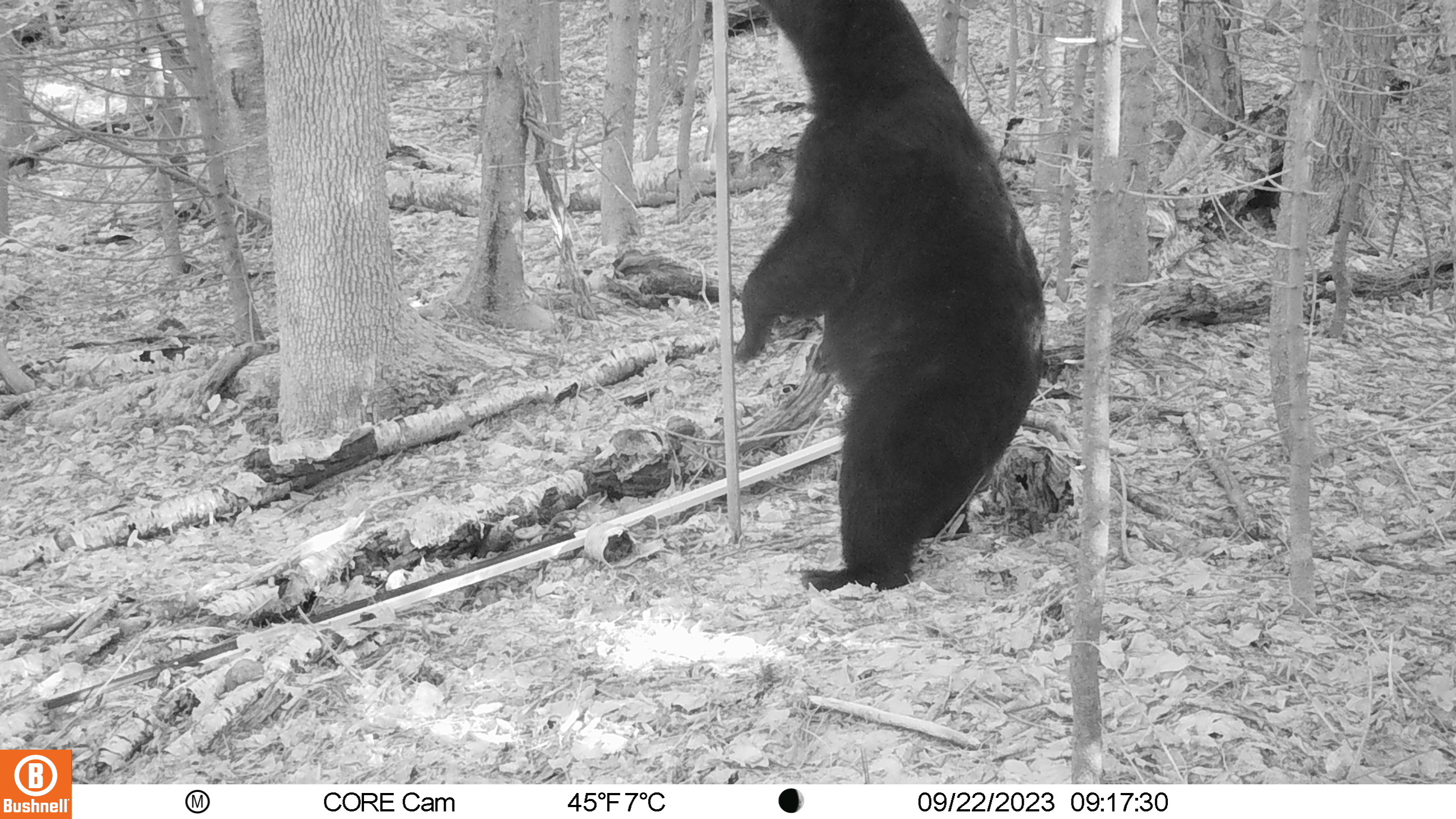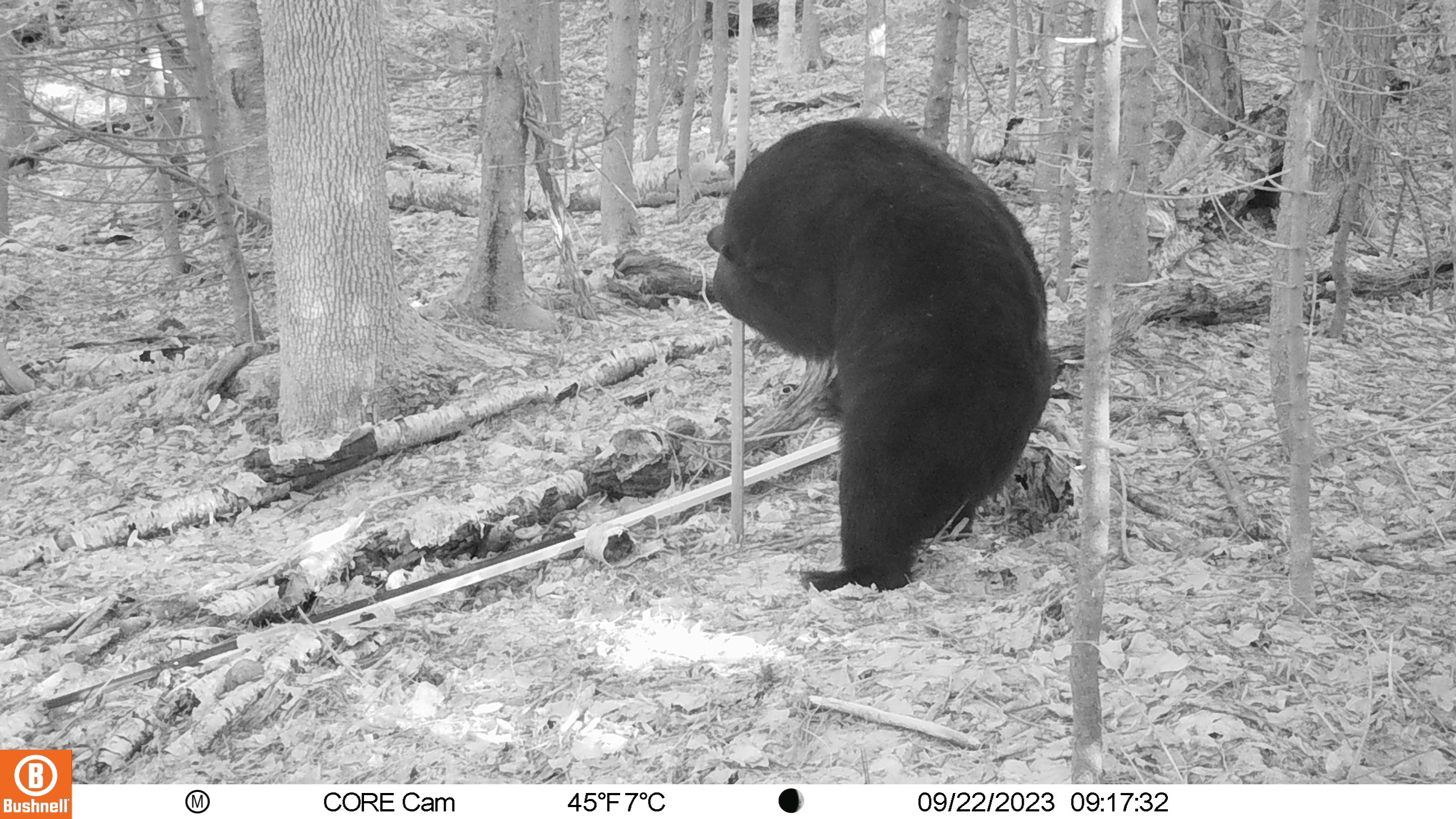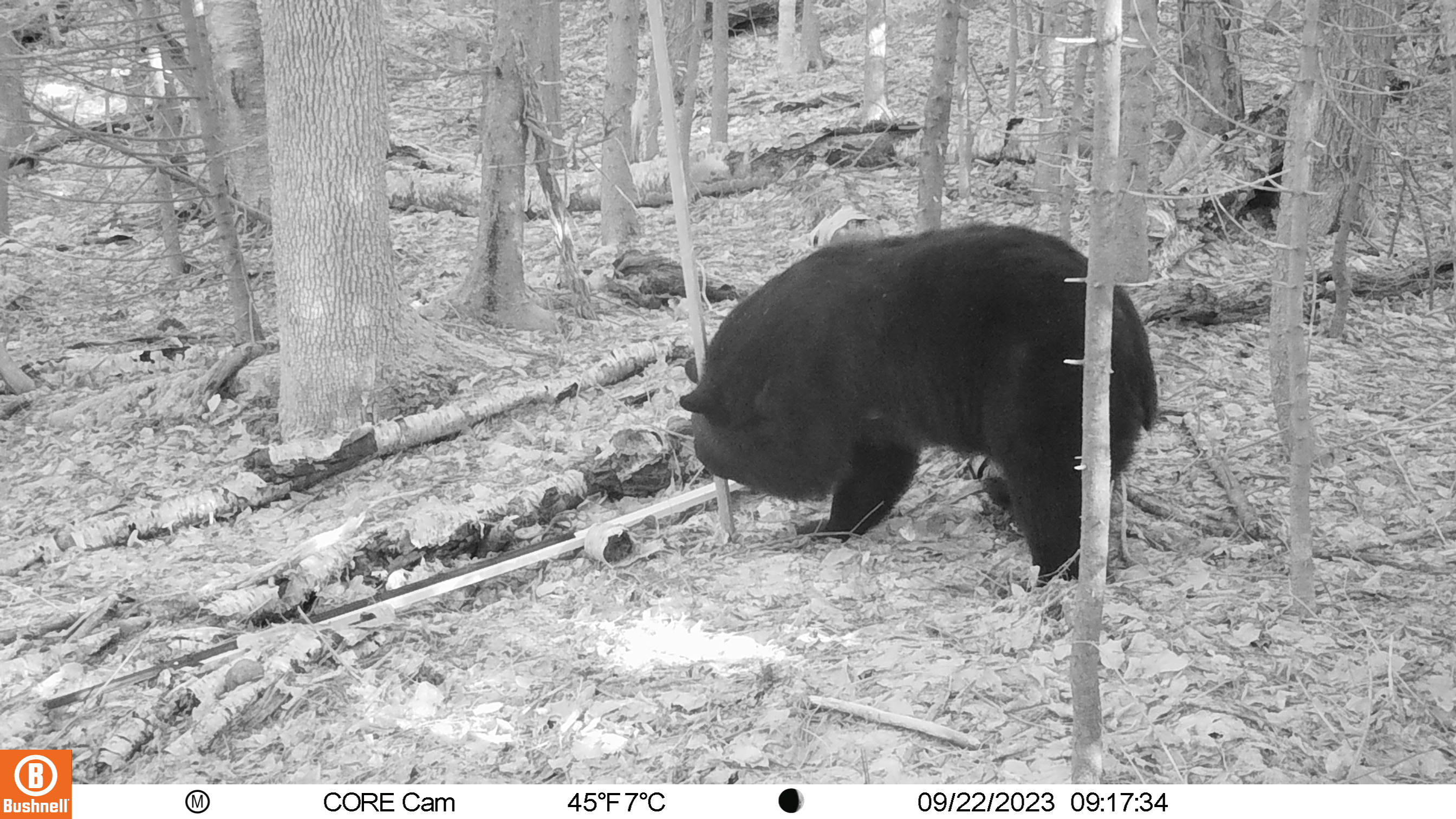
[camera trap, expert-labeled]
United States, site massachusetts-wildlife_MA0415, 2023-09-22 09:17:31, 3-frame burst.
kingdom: Animalia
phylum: Chordata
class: Mammalia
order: Carnivora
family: Ursidae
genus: Ursus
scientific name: Ursus americanus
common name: black bear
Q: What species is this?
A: Black bear (Ursus americanus).